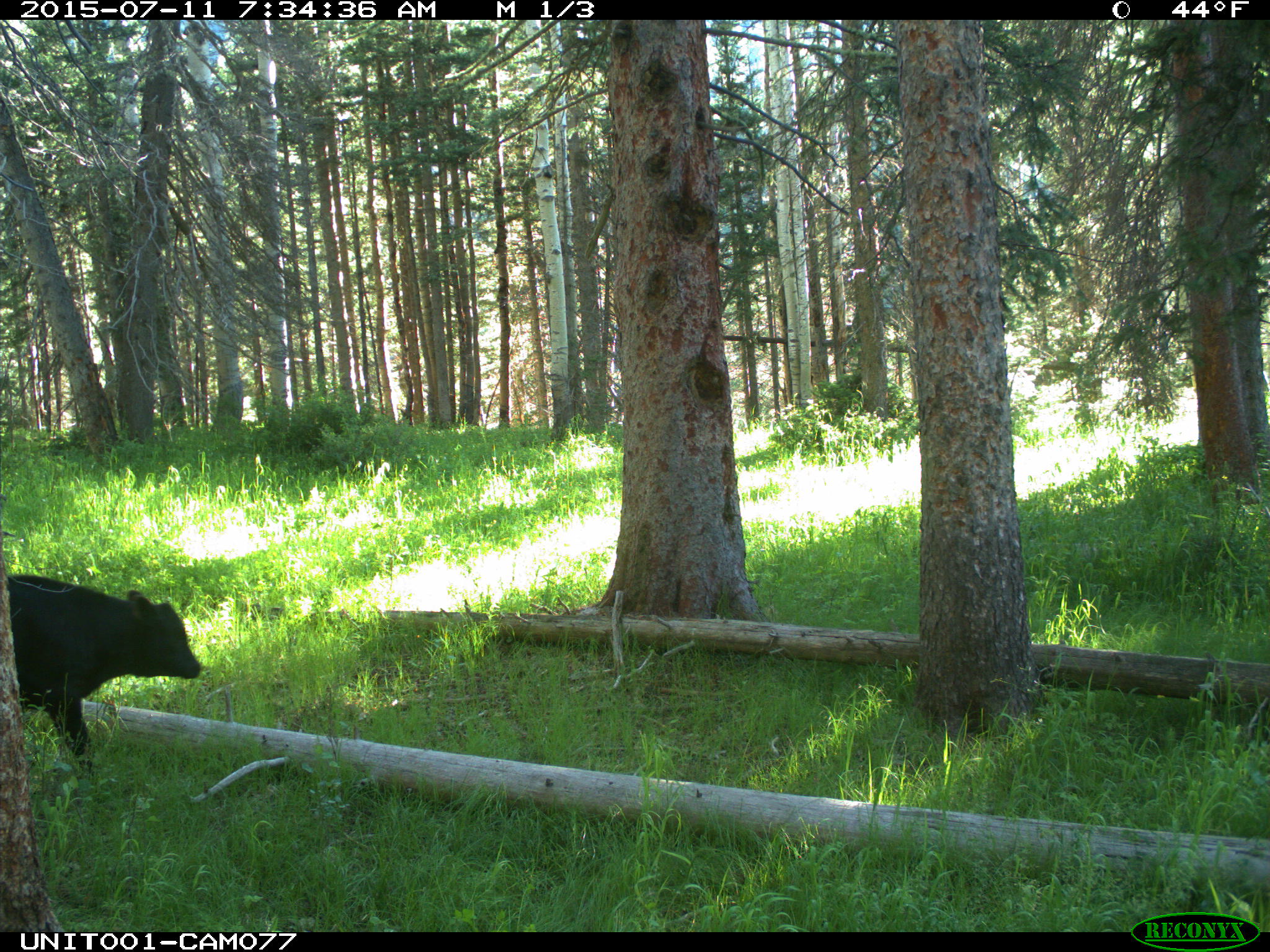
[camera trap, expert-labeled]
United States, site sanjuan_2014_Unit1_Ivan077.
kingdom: Animalia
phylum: Chordata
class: Mammalia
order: Artiodactyla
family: Bovidae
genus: Bos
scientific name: Bos taurus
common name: domestic cow